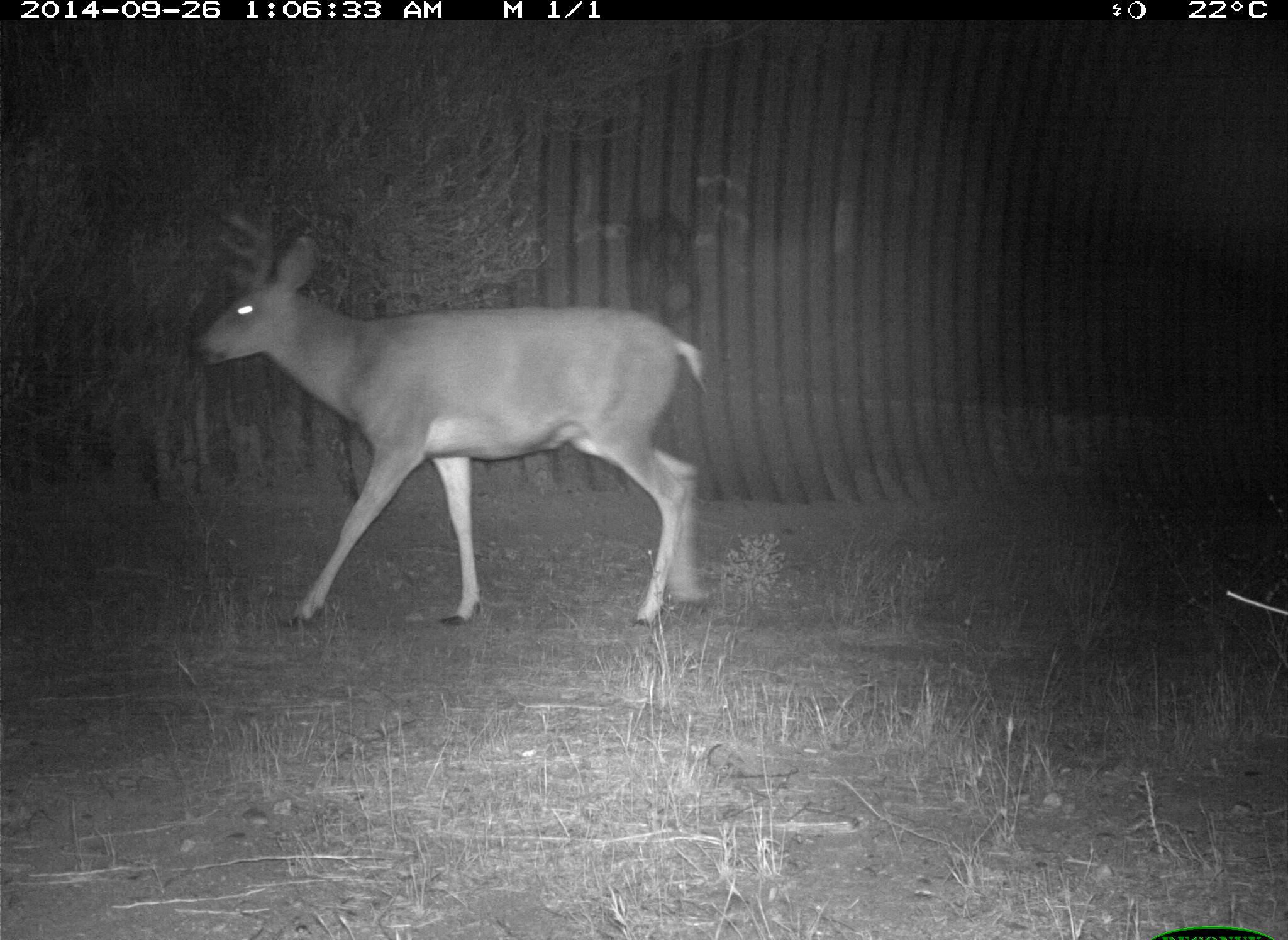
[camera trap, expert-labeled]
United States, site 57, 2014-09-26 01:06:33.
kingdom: Animalia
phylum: Chordata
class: Mammalia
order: Artiodactyla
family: Cervidae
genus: Odocoileus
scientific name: Odocoileus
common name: deer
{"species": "deer (Odocoileus)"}